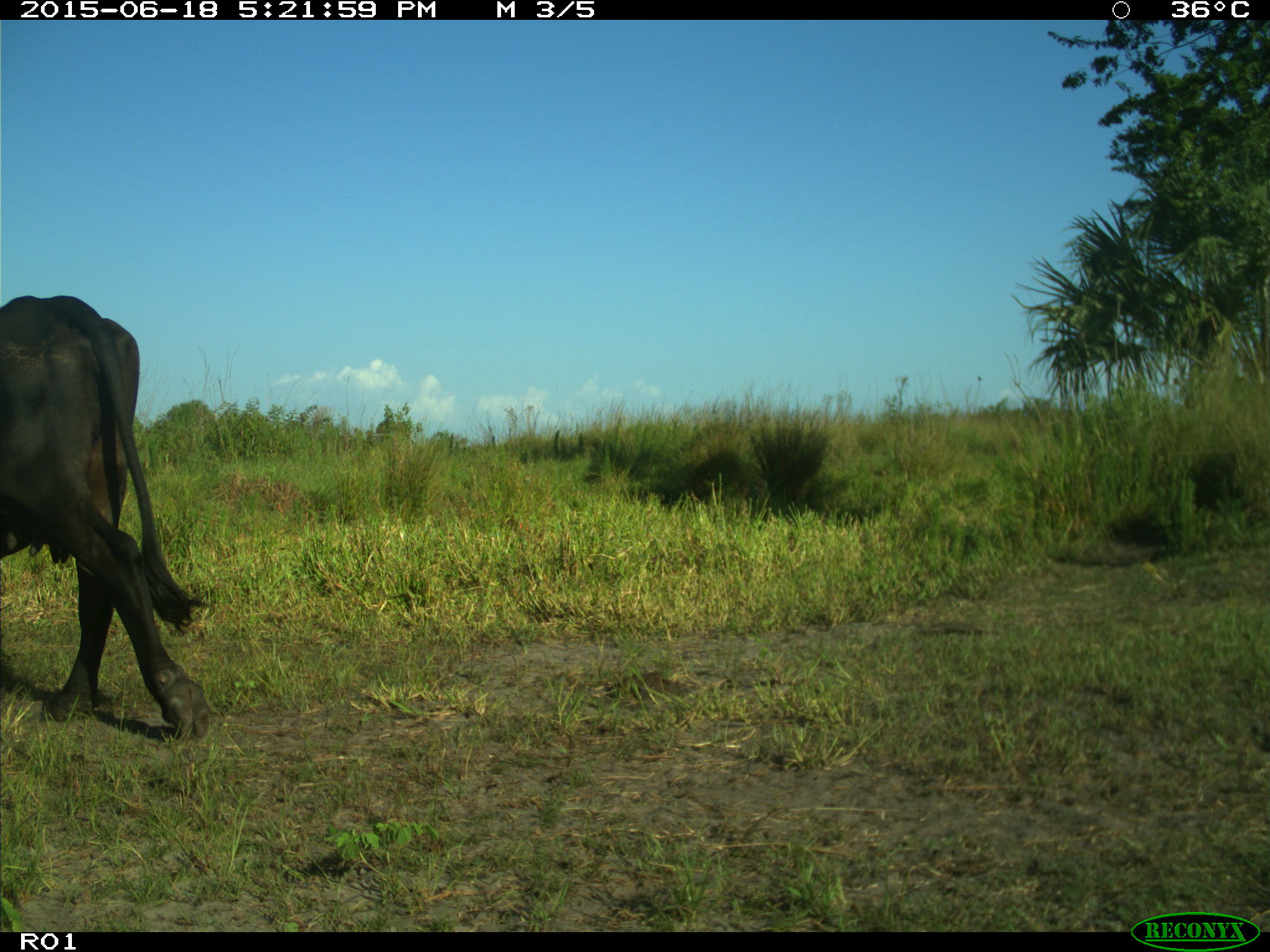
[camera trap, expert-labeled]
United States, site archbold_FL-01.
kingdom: Animalia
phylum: Chordata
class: Mammalia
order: Artiodactyla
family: Bovidae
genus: Bos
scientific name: Bos taurus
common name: domestic cow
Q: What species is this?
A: Bos taurus (domestic cow).